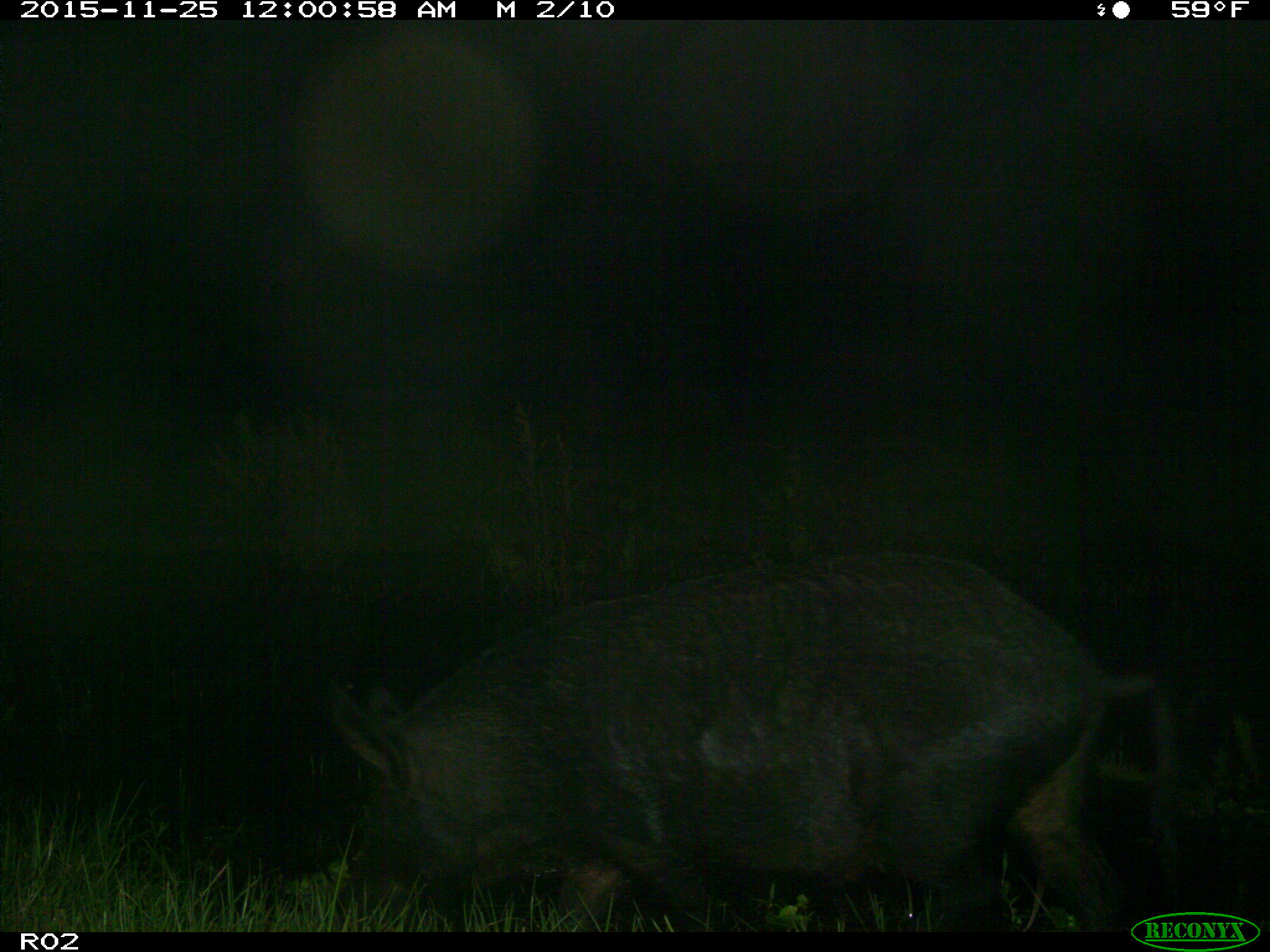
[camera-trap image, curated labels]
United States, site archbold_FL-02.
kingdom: Animalia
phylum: Chordata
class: Mammalia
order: Artiodactyla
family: Suidae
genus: Sus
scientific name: Sus scrofa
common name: wild boar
Sus scrofa (wild boar).